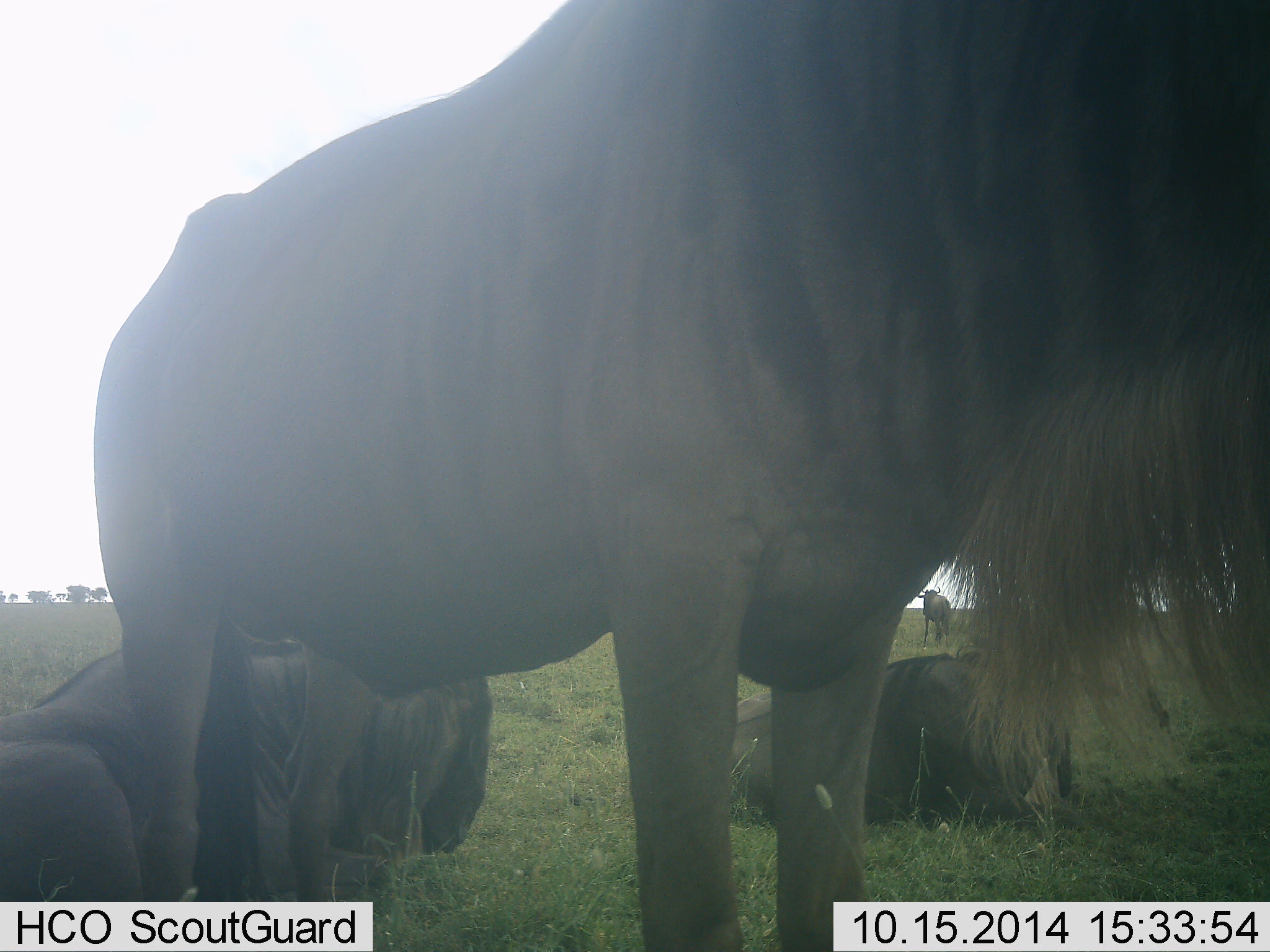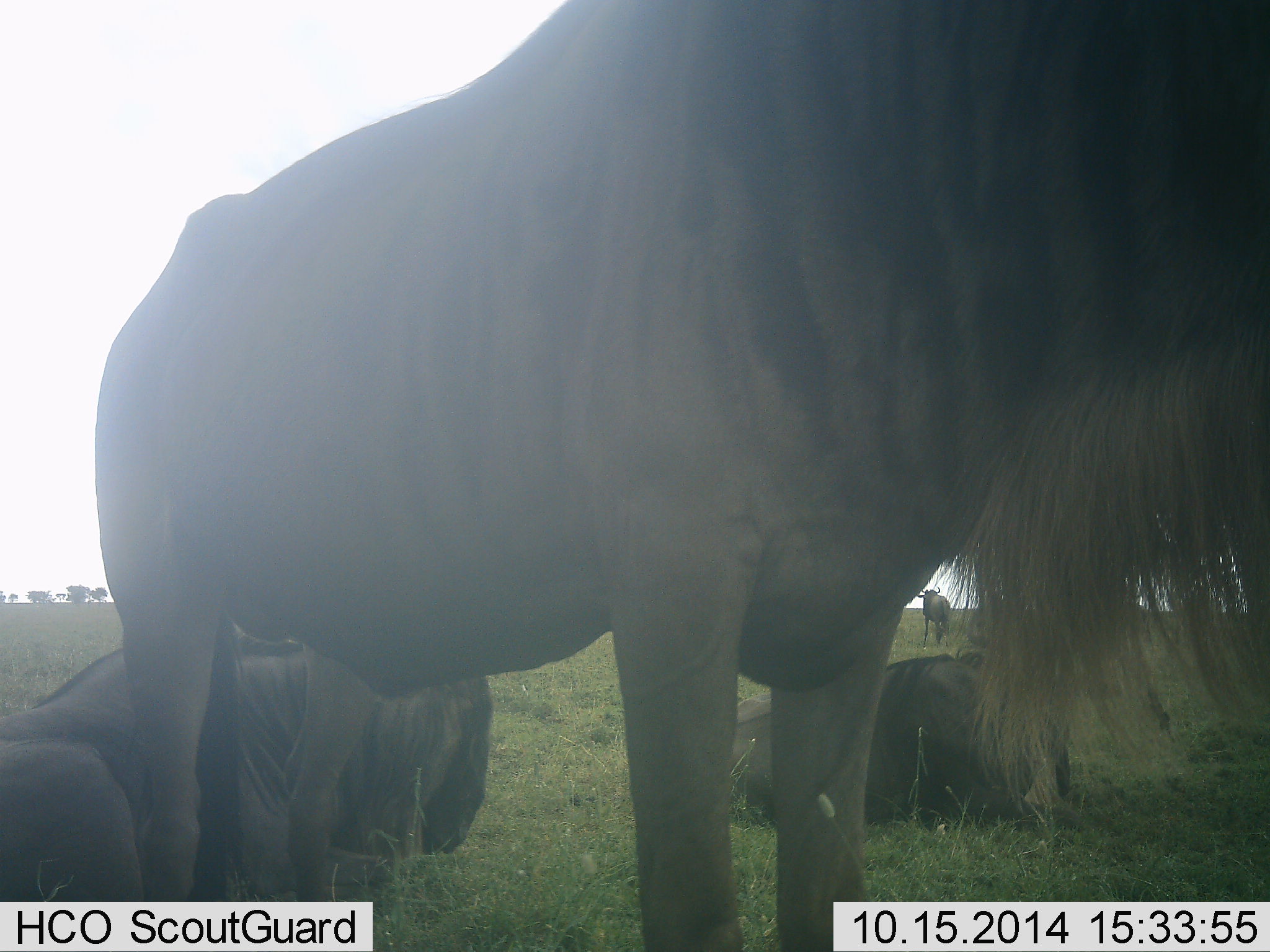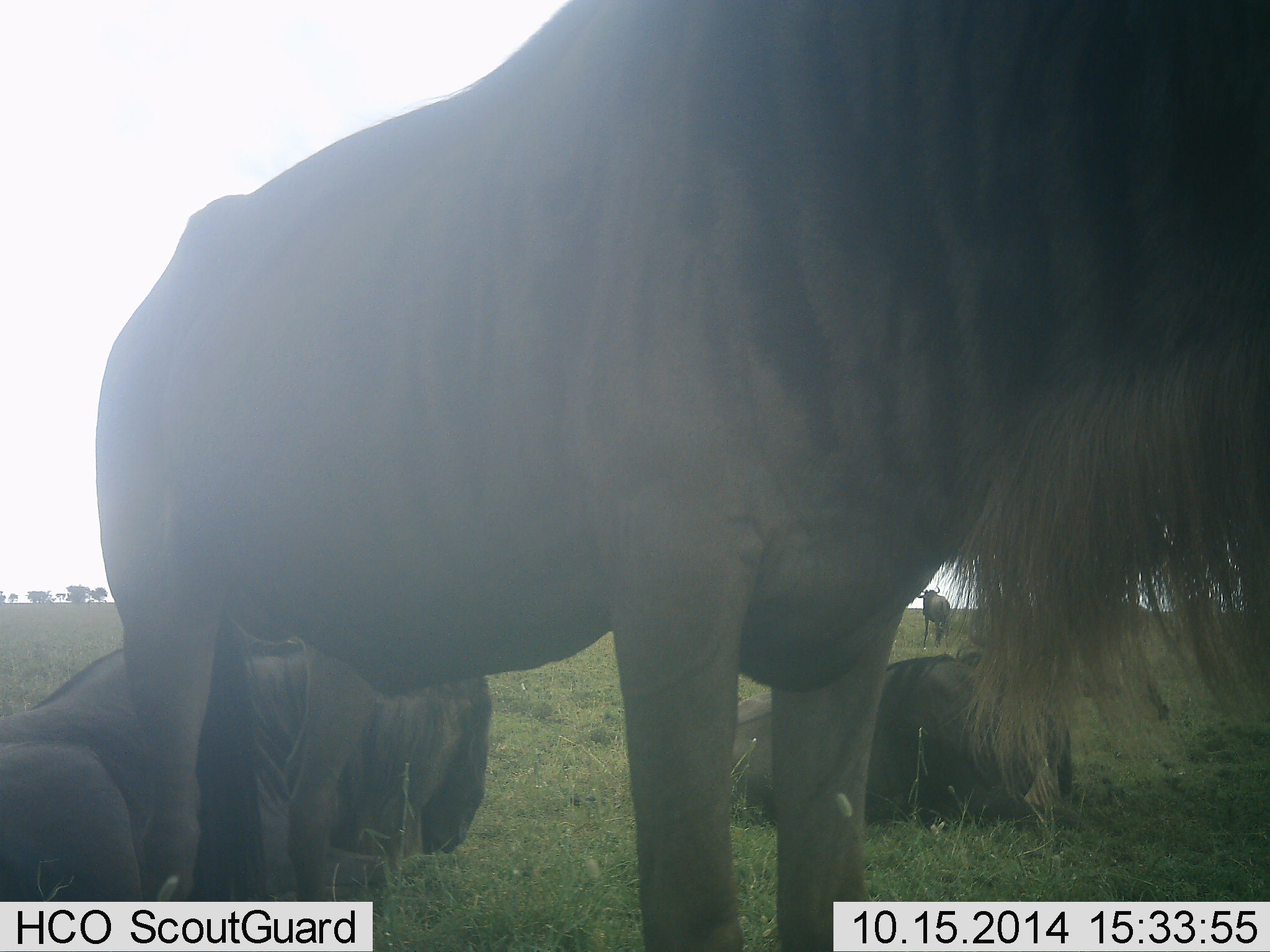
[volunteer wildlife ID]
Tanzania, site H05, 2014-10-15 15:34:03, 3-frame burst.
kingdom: Animalia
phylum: Chordata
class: Mammalia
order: Artiodactyla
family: Bovidae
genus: Connochaetes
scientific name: Connochaetes taurinus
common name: blue wildebeest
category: wildebeest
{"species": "wildebeest (blue wildebeest) (Connochaetes taurinus)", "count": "4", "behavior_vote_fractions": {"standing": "70%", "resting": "90%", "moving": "20%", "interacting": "0%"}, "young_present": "0%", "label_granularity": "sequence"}